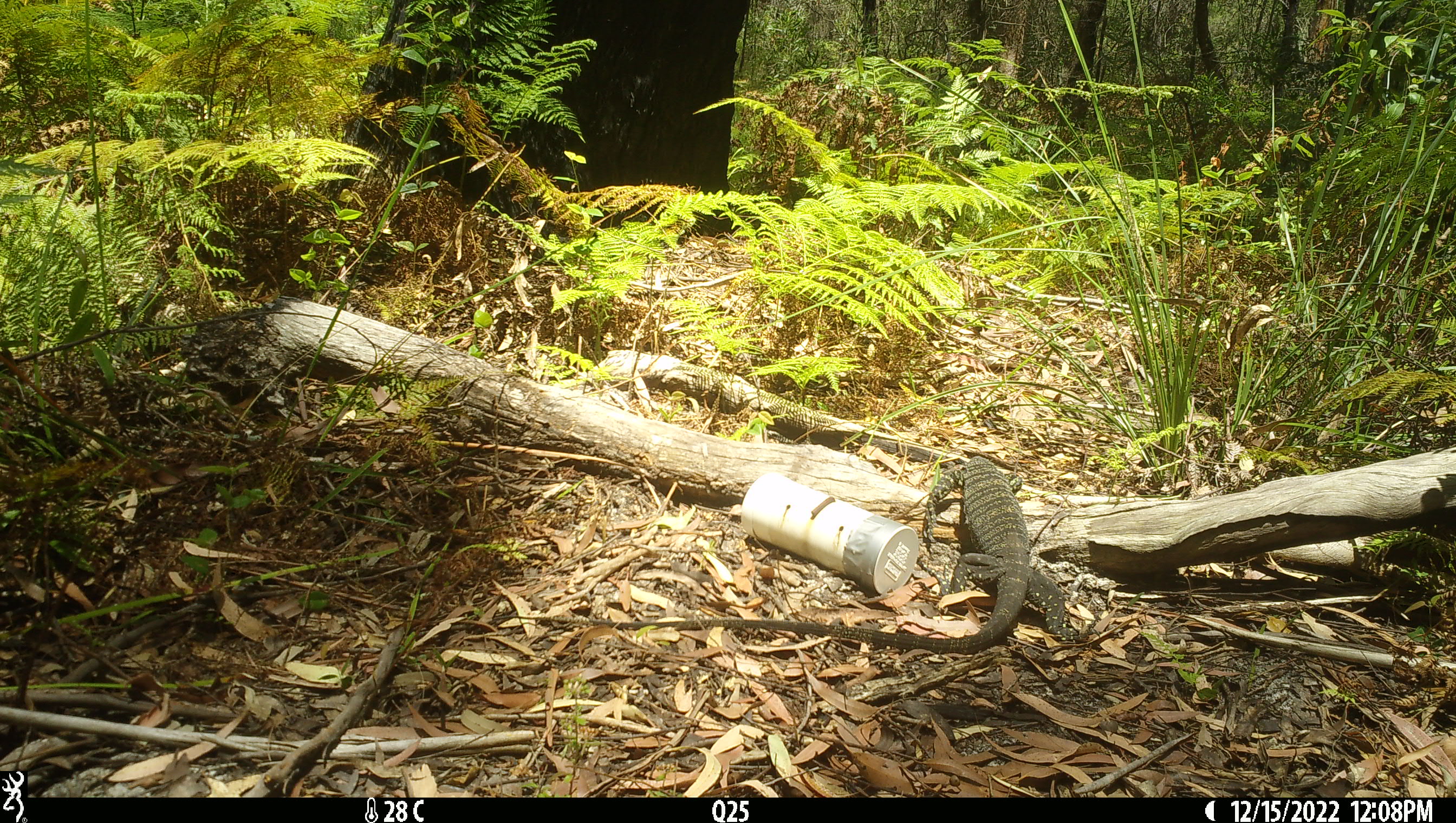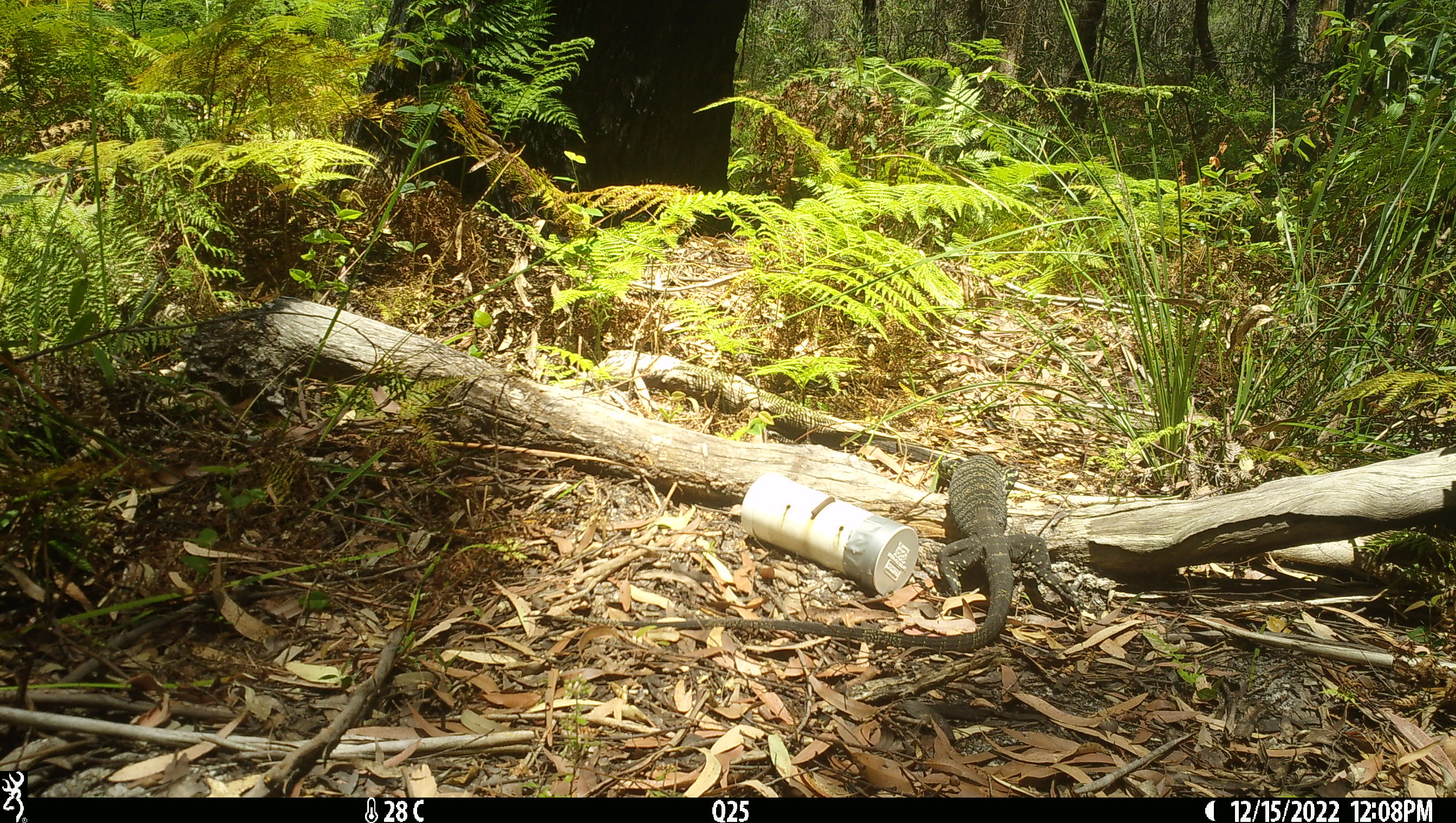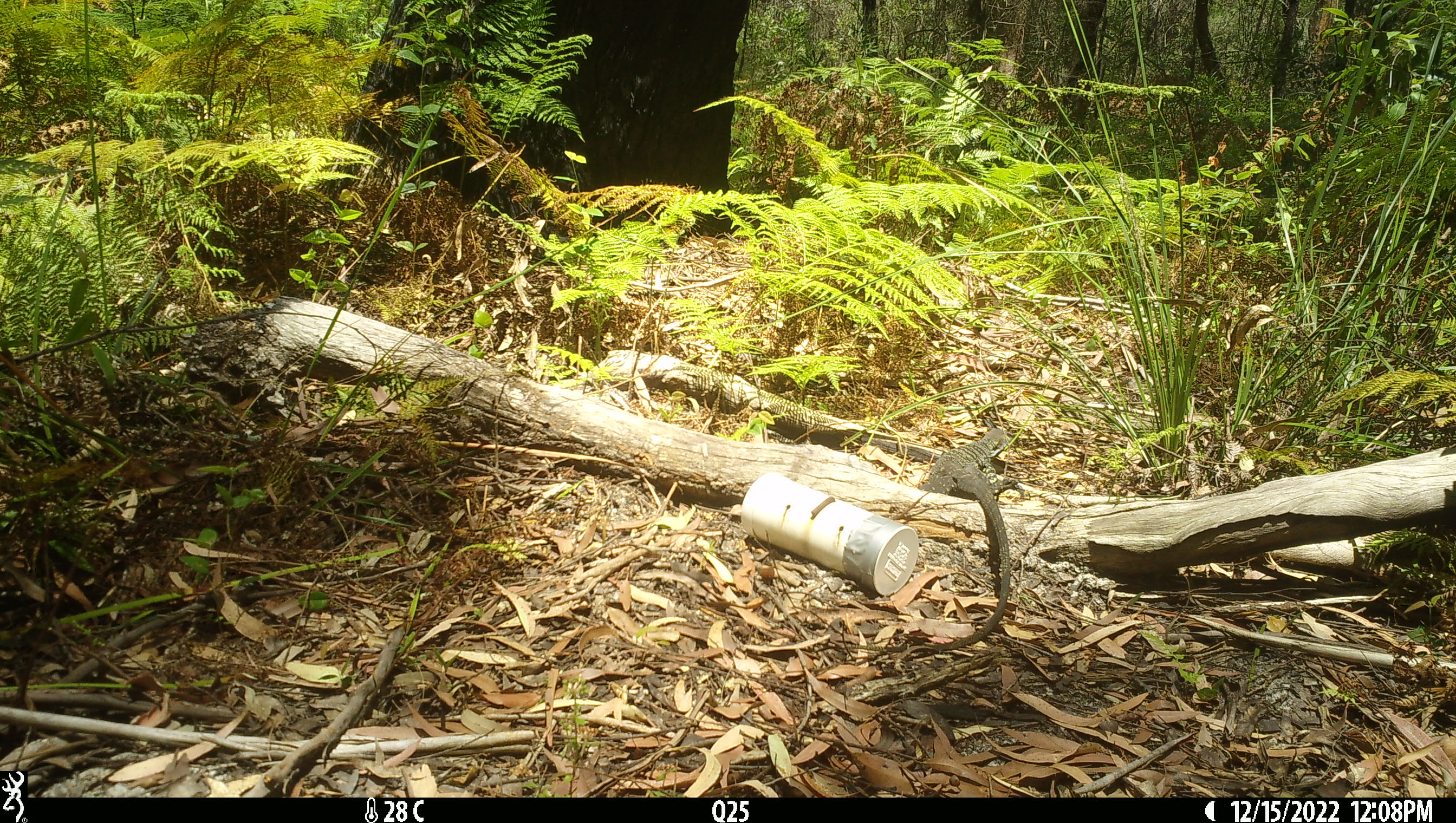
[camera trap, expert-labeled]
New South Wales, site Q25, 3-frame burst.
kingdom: Animalia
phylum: Chordata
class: Reptilia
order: Squamata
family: Varanidae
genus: Varanus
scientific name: Varanus varius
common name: lace monitor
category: goanna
Goanna (lace monitor) (Varanus varius).